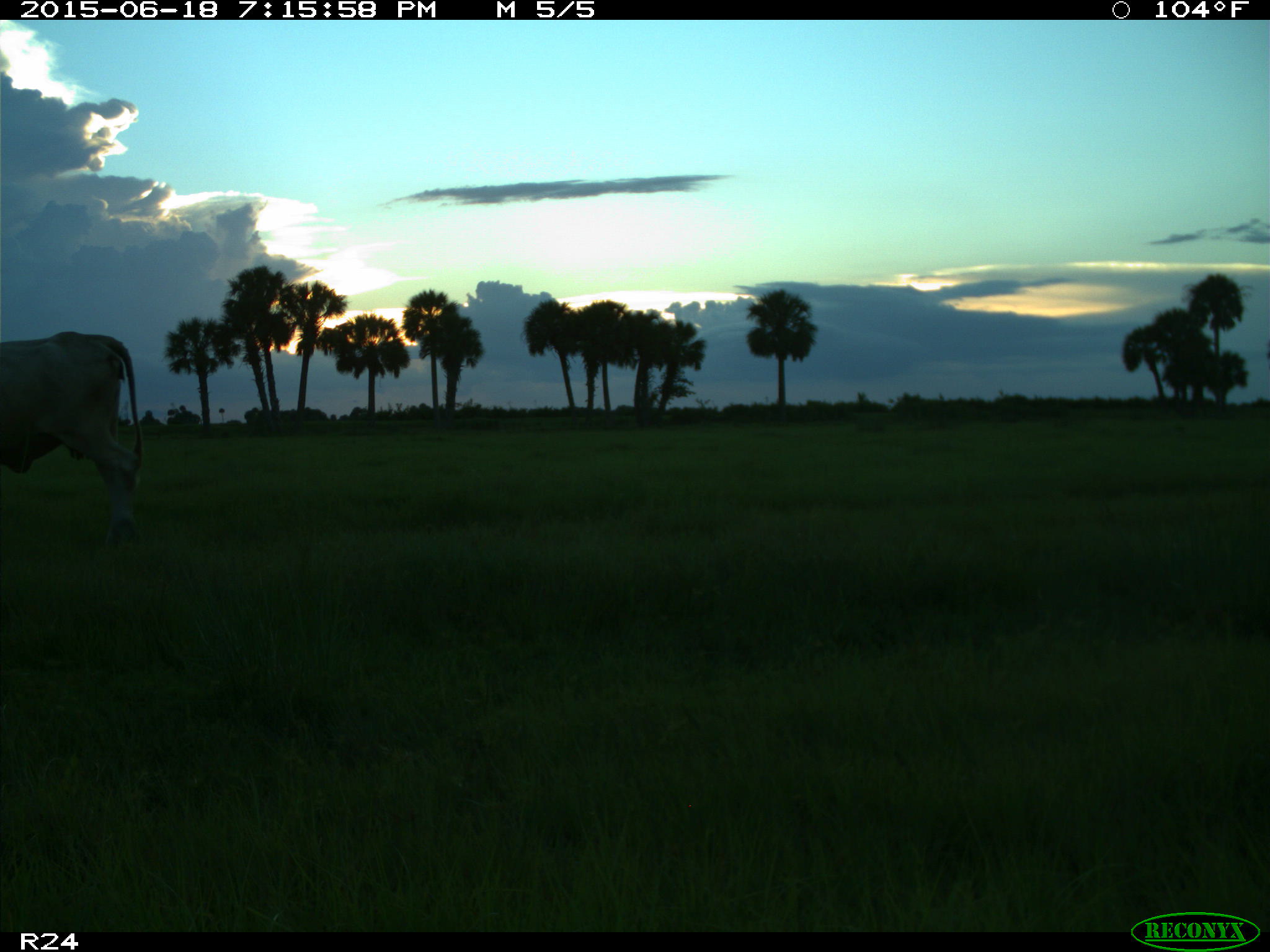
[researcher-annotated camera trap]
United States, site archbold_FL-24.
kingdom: Animalia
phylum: Chordata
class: Mammalia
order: Artiodactyla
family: Bovidae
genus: Bos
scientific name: Bos taurus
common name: domestic cow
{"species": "Bos taurus (domestic cow)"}